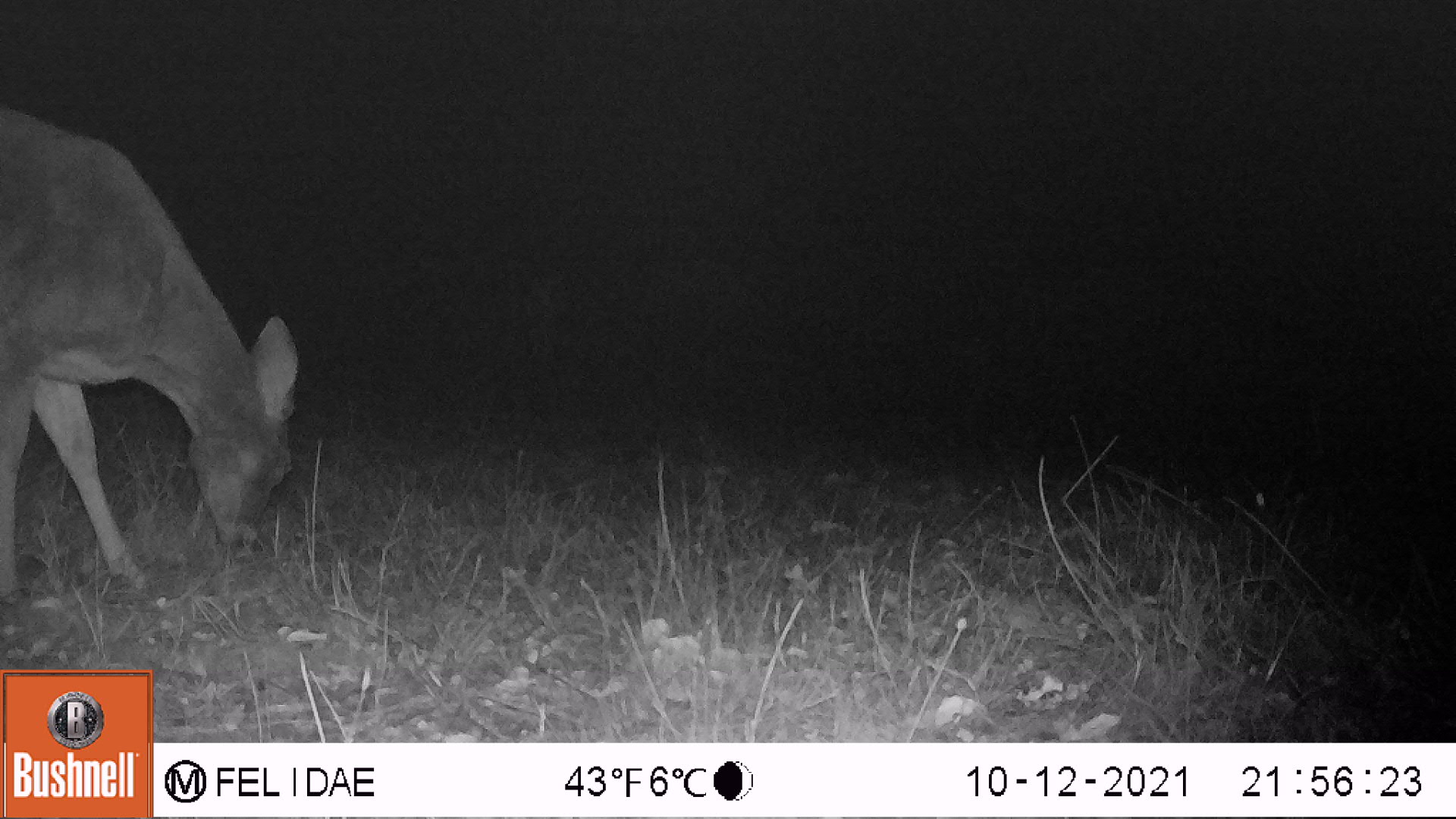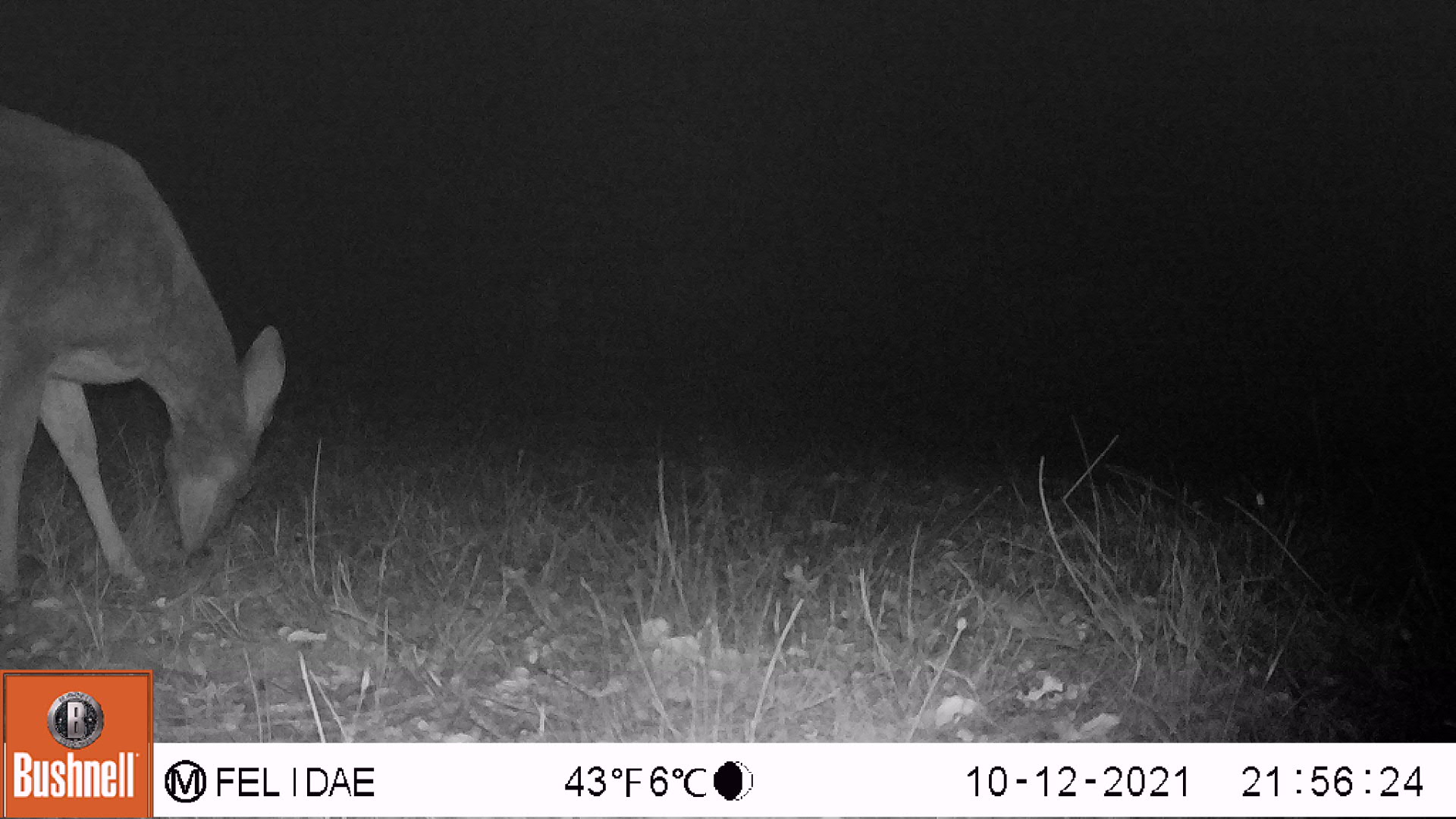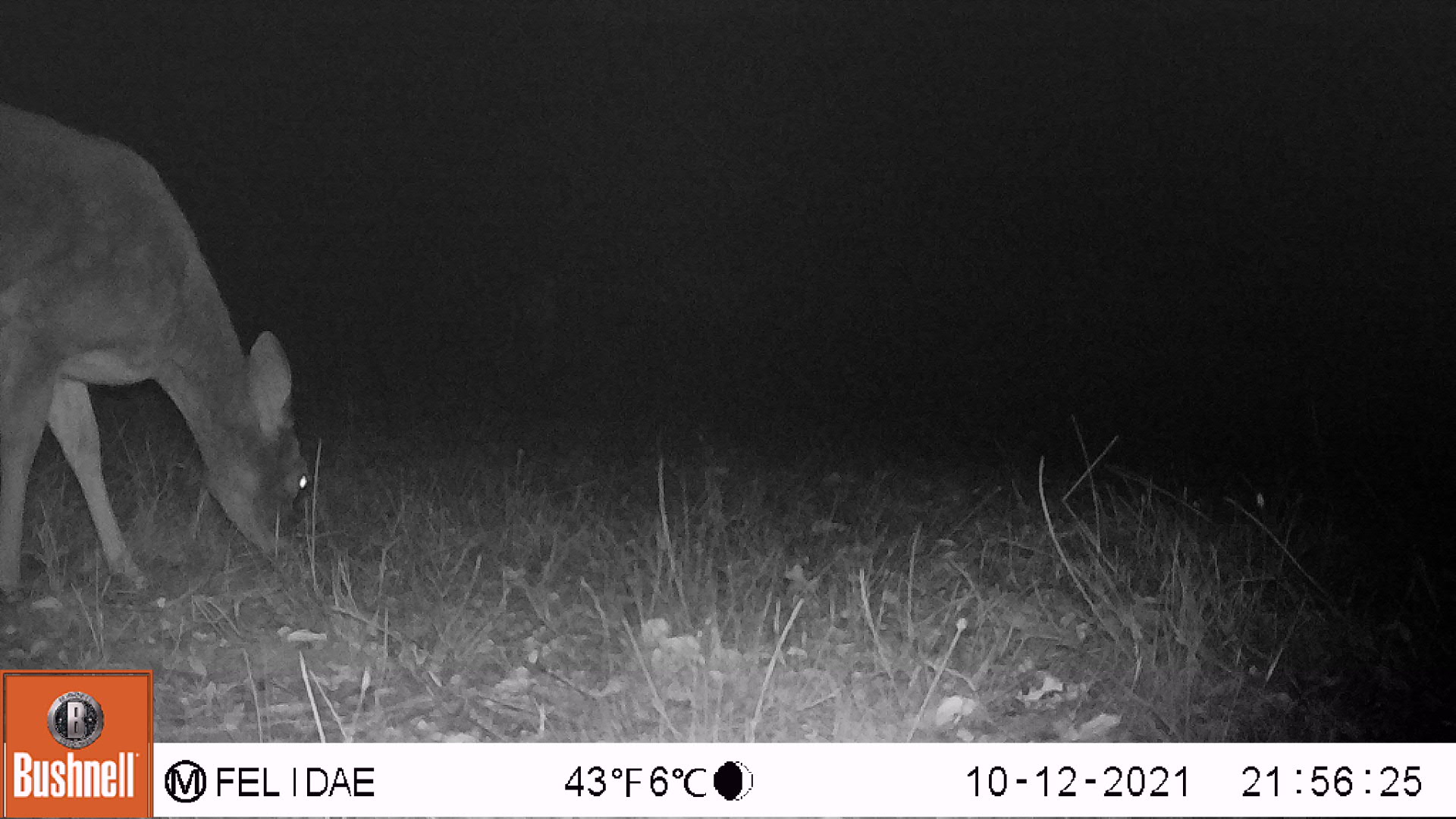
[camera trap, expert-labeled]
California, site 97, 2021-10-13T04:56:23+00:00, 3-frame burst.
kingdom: Animalia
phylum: Chordata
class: Mammalia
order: Artiodactyla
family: Cervidae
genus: Odocoileus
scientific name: Odocoileus hemionus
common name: mule deer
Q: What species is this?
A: Mule deer (Odocoileus hemionus).